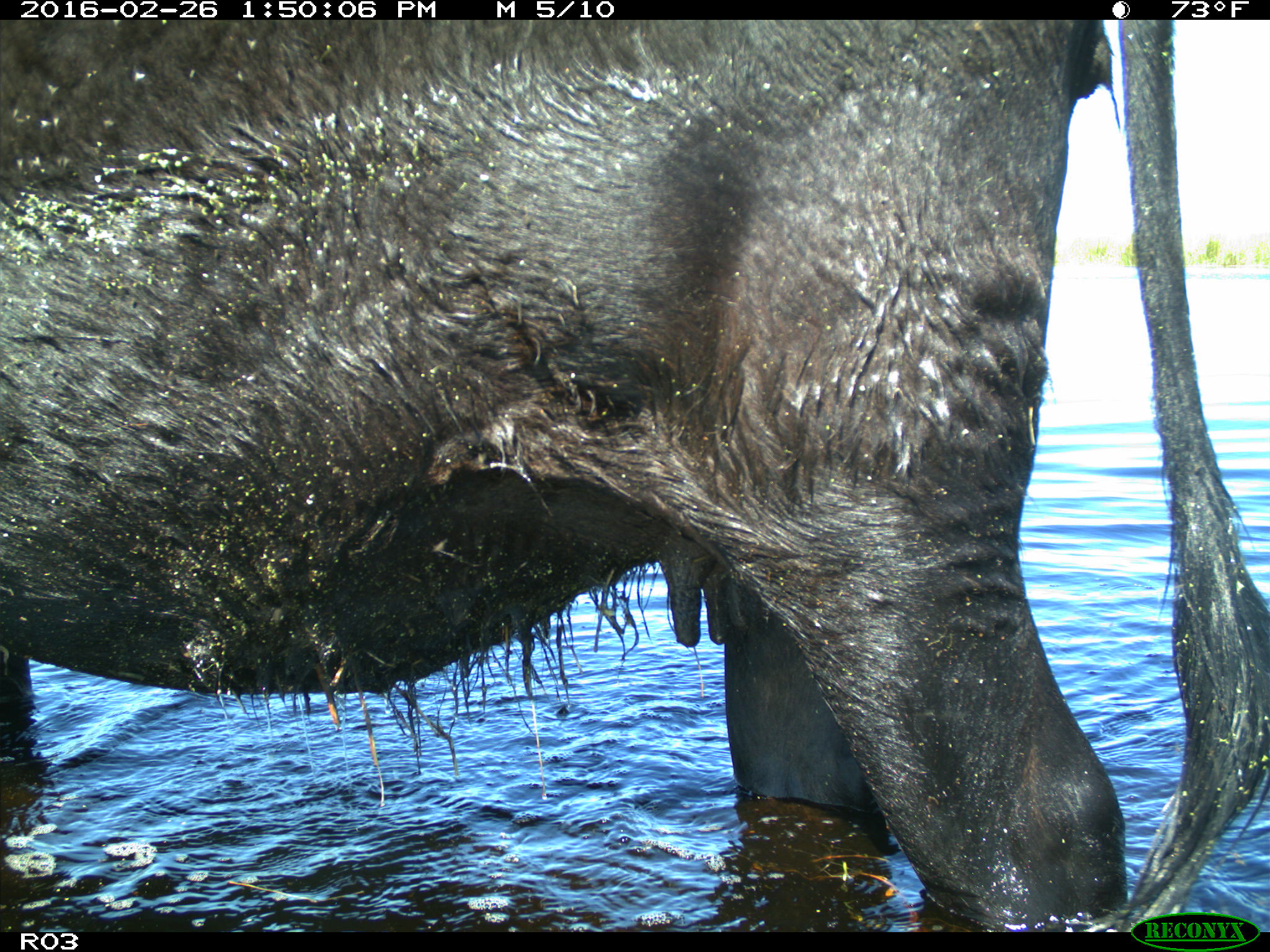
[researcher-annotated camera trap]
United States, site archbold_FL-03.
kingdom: Animalia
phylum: Chordata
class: Mammalia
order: Artiodactyla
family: Bovidae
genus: Bos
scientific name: Bos taurus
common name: domestic cow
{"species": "Bos taurus (domestic cow)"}